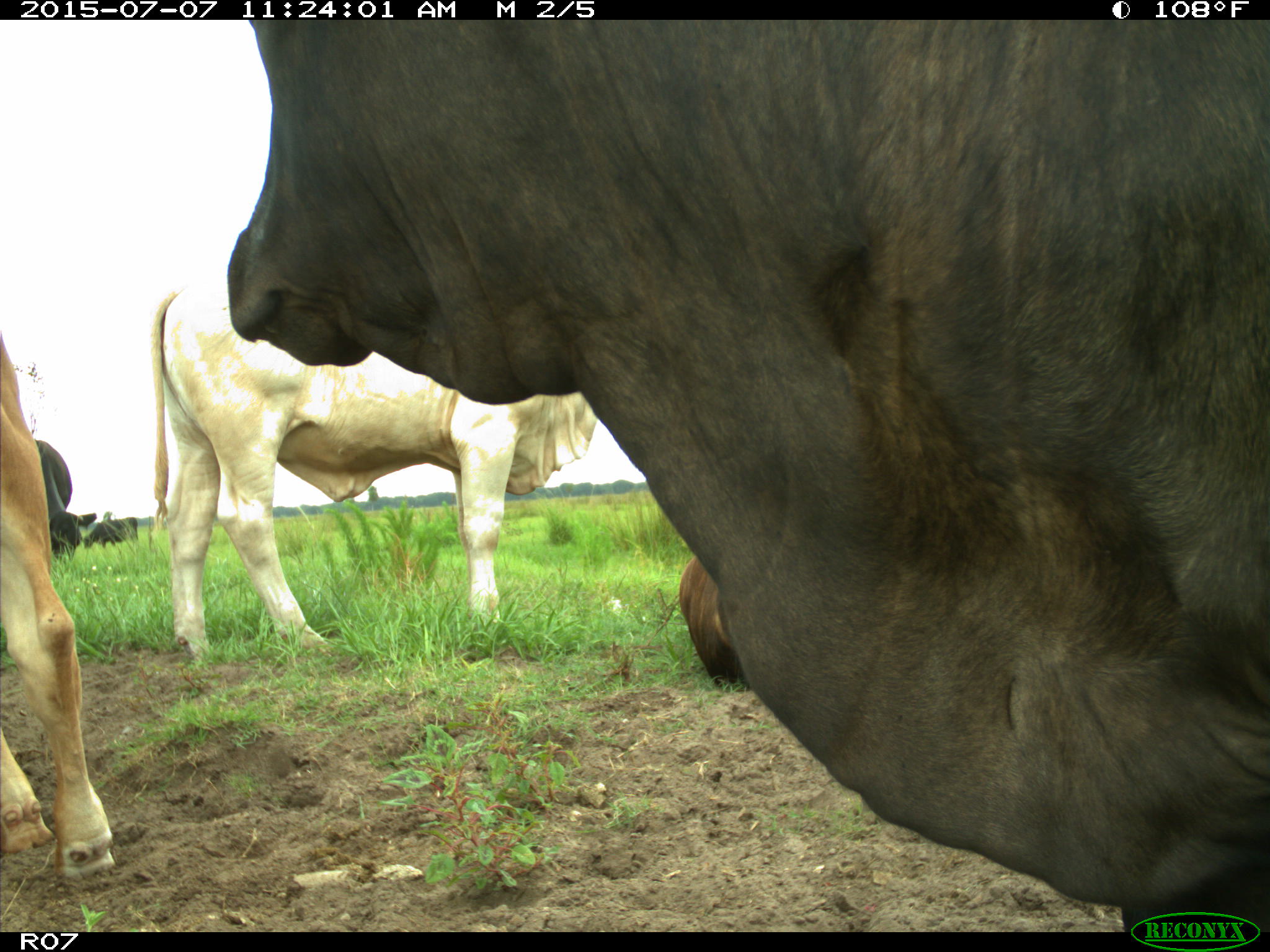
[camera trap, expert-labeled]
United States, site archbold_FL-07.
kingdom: Animalia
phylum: Chordata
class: Mammalia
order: Artiodactyla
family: Bovidae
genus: Bos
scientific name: Bos taurus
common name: domestic cow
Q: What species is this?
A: Bos taurus (domestic cow).